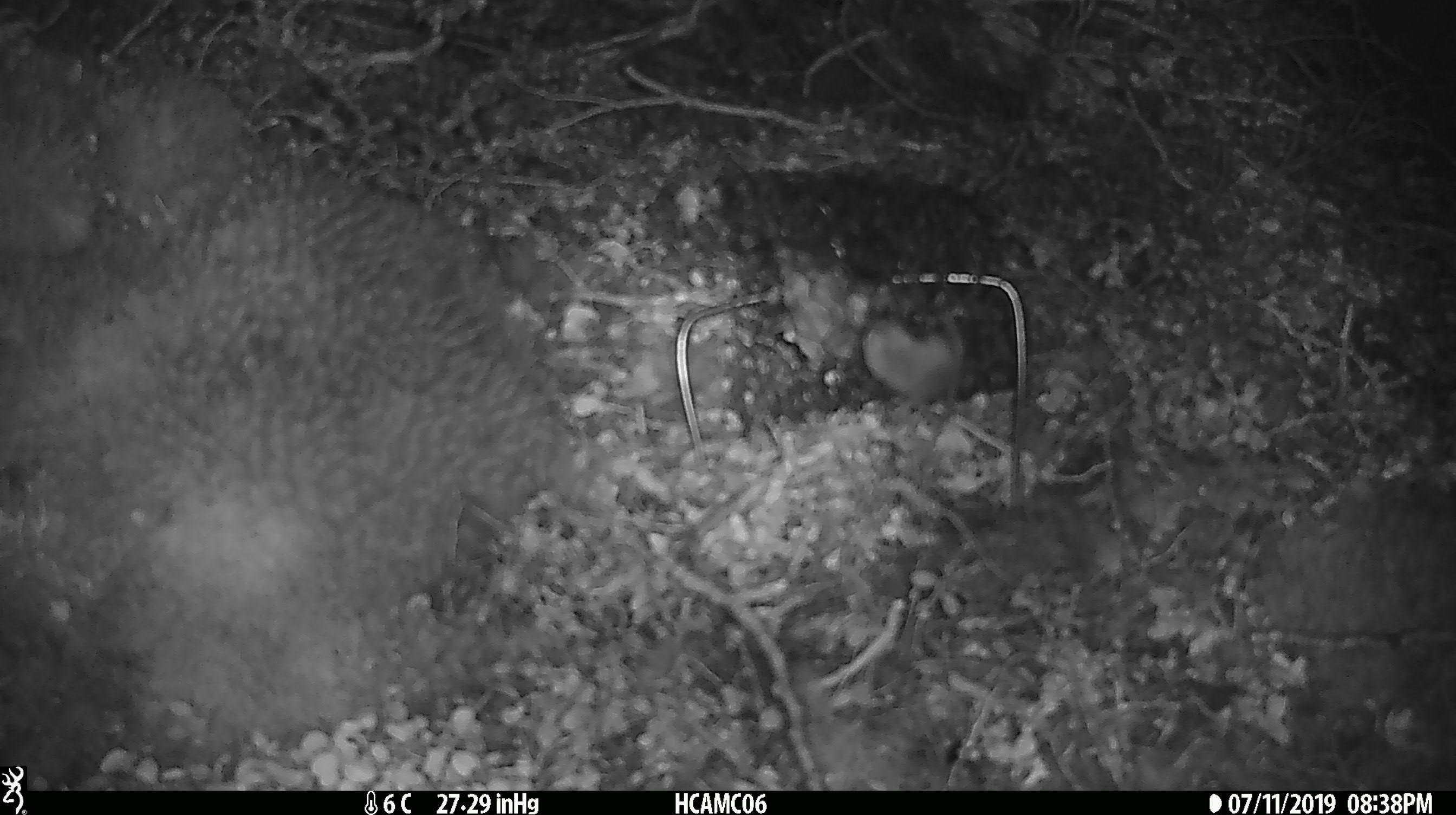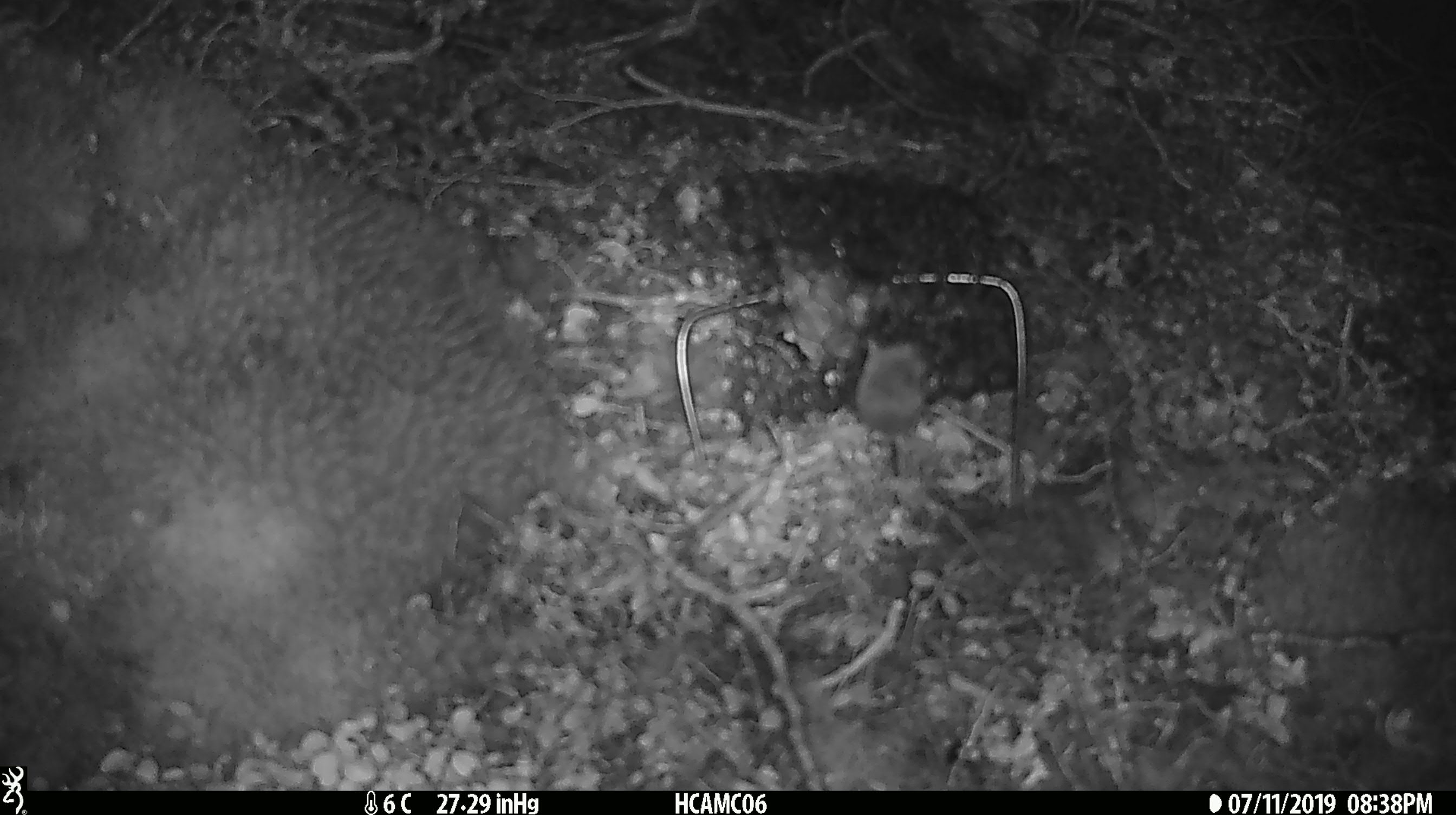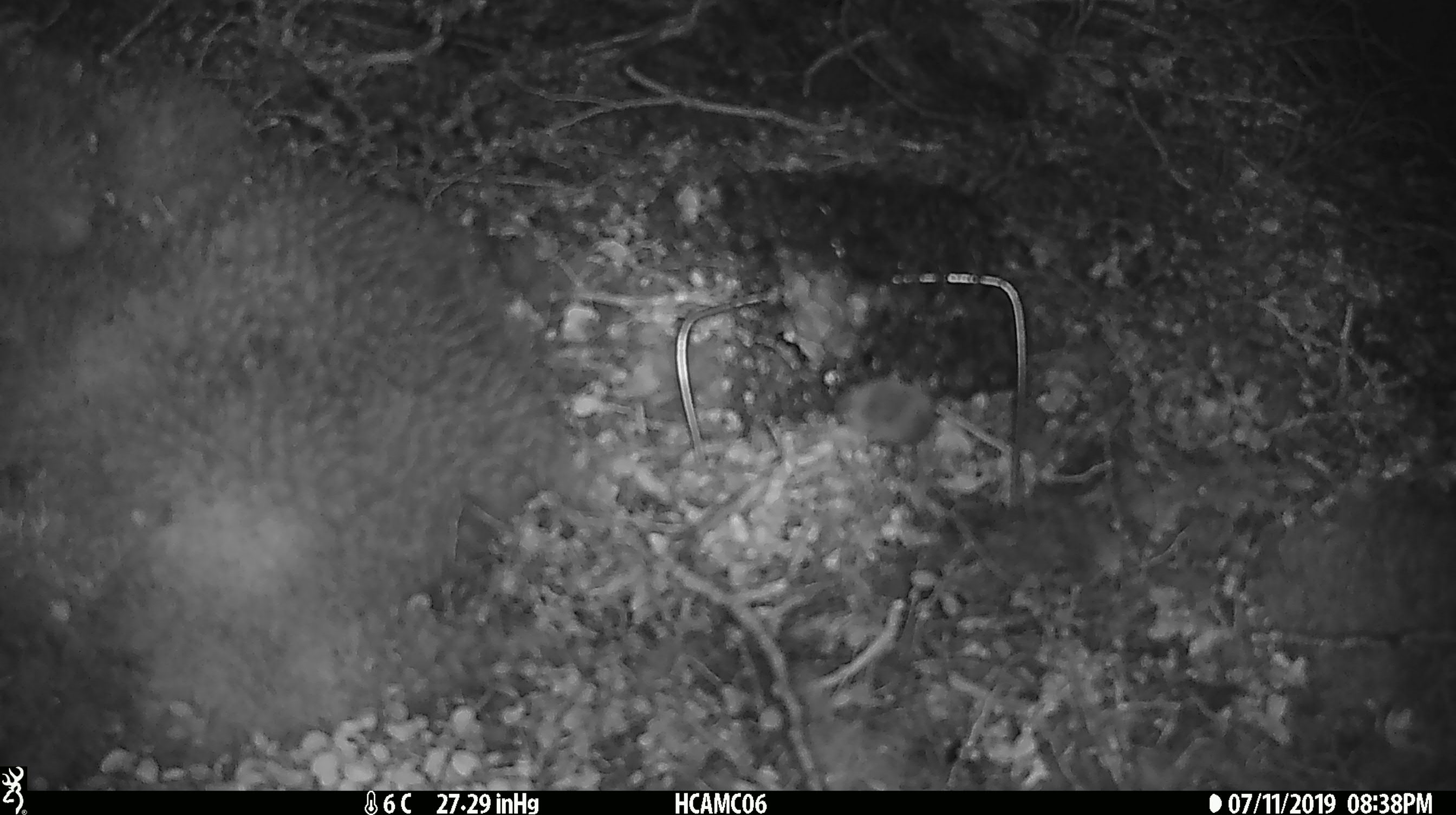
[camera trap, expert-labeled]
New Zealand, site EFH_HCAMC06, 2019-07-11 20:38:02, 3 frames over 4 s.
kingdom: Animalia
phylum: Chordata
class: Mammalia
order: Rodentia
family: Muridae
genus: Mus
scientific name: Mus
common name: mouse